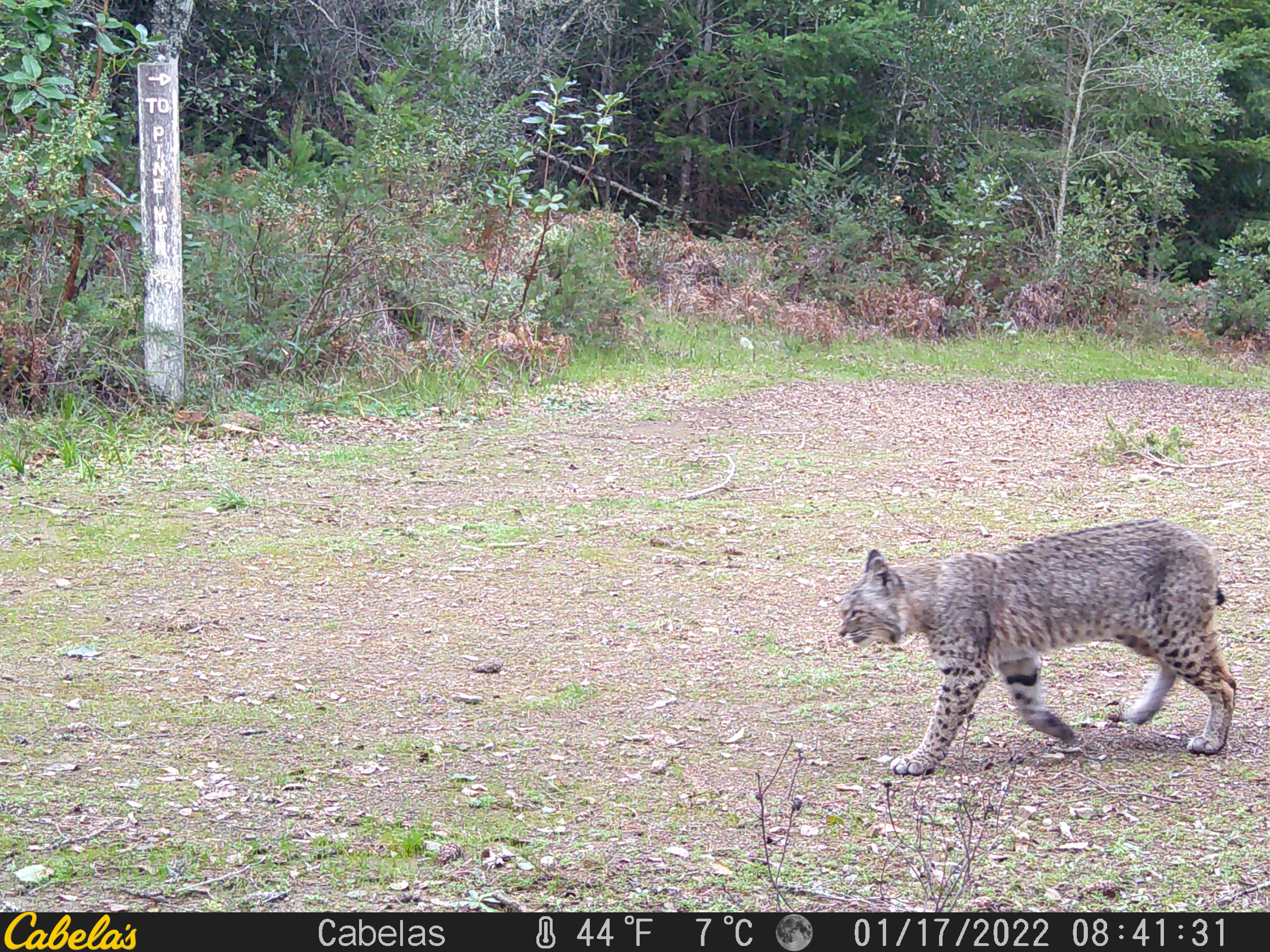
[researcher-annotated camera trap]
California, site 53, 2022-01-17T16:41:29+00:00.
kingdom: Animalia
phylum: Chordata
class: Mammalia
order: Carnivora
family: Felidae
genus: Lynx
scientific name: Lynx rufus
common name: bobcat